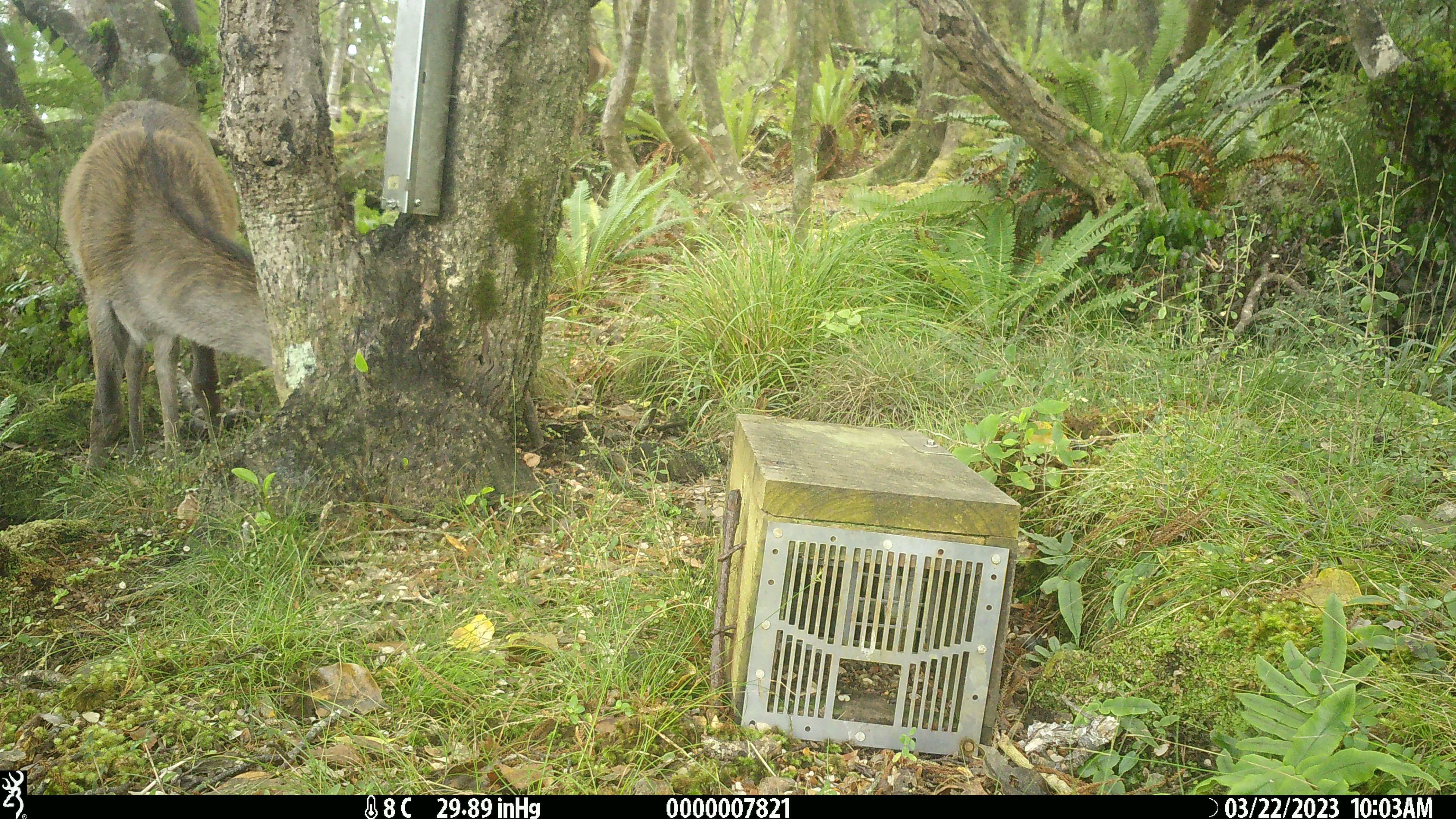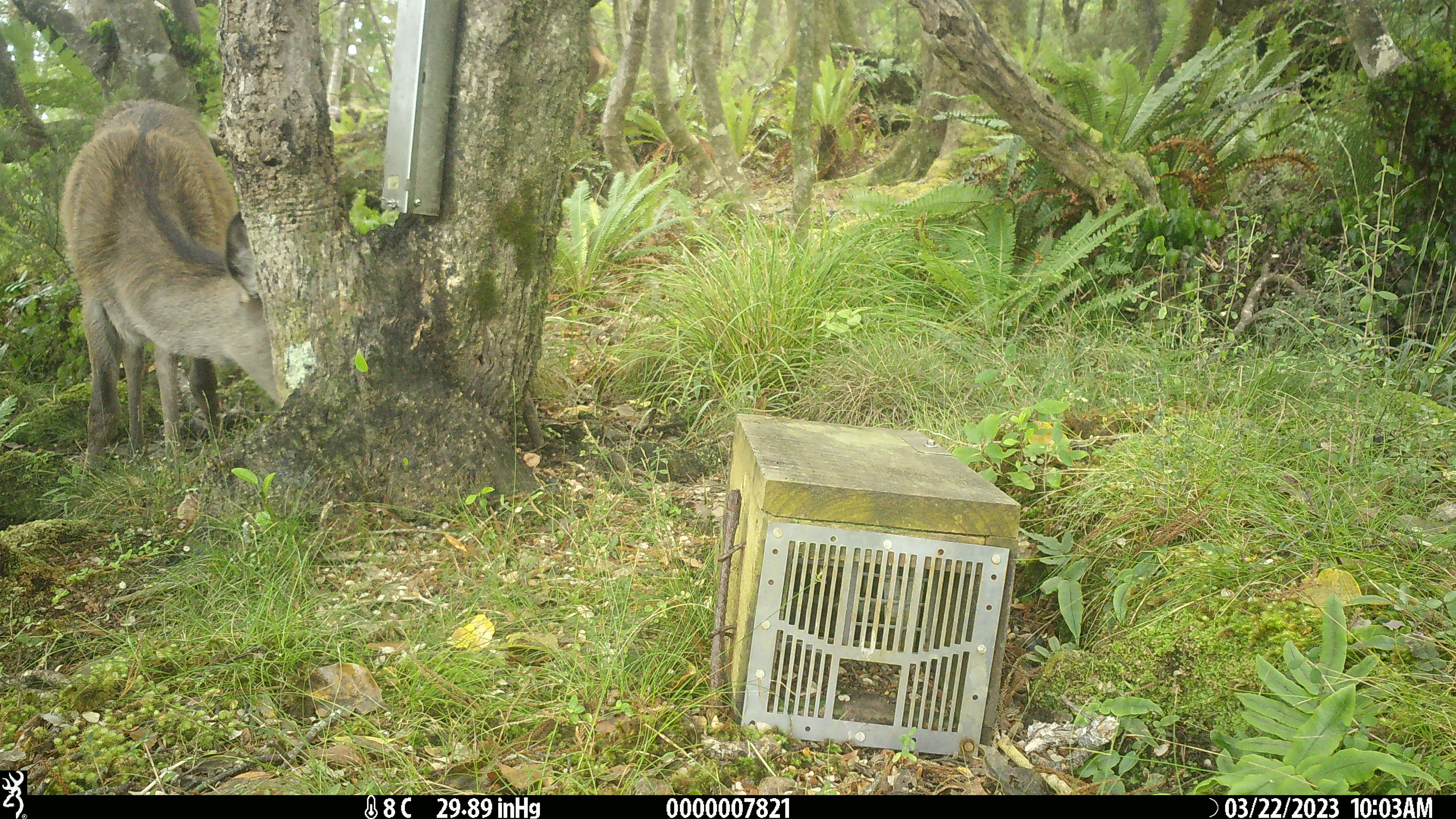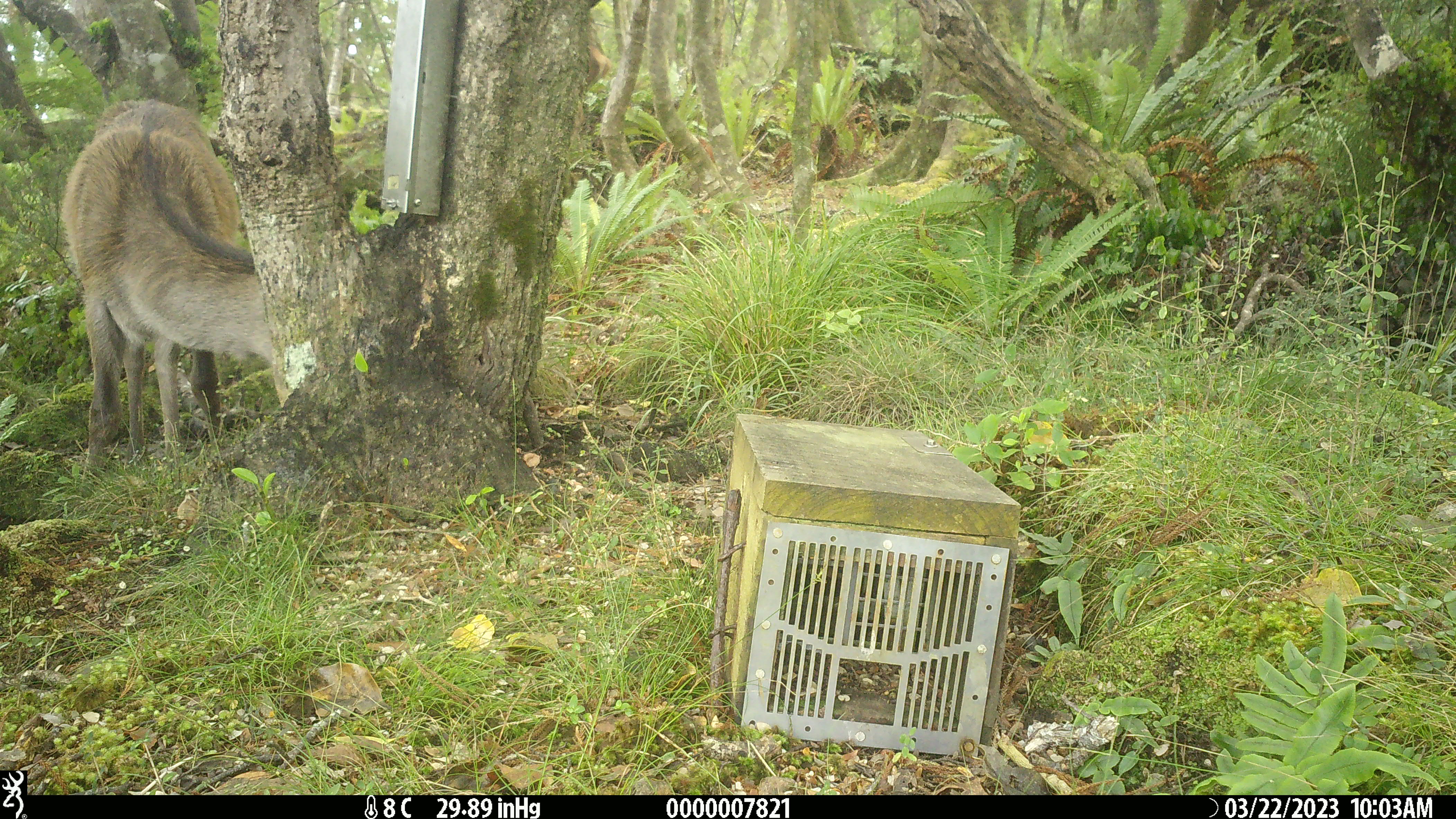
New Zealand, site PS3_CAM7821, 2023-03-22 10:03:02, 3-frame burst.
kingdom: Animalia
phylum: Chordata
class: Mammalia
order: Artiodactyla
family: Cervidae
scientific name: Cervidae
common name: deer